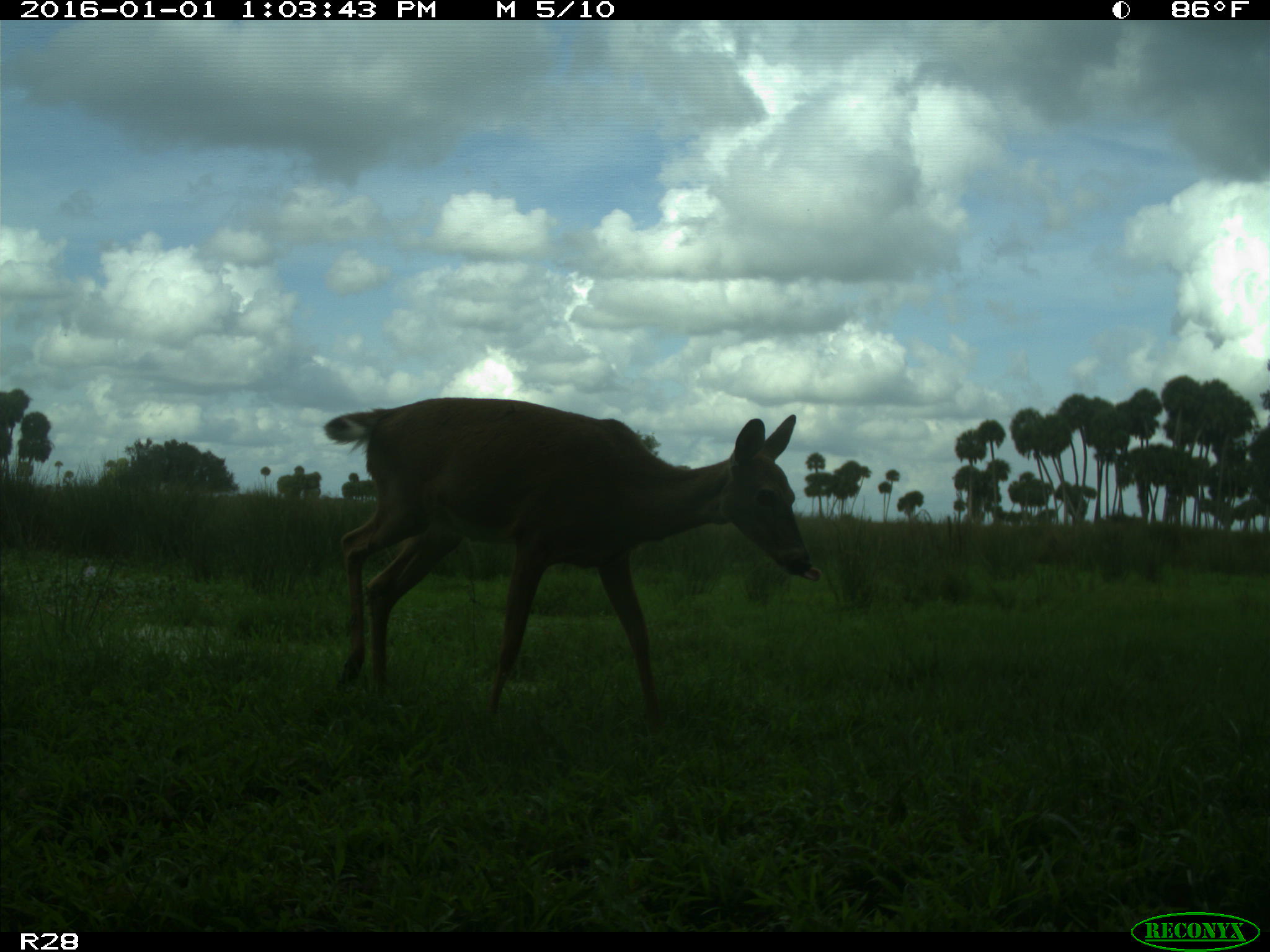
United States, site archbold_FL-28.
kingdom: Animalia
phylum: Chordata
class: Mammalia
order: Artiodactyla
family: Cervidae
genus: Odocoileus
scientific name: Odocoileus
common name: deer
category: unidentified deer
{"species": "unidentified deer (deer) (Odocoileus)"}